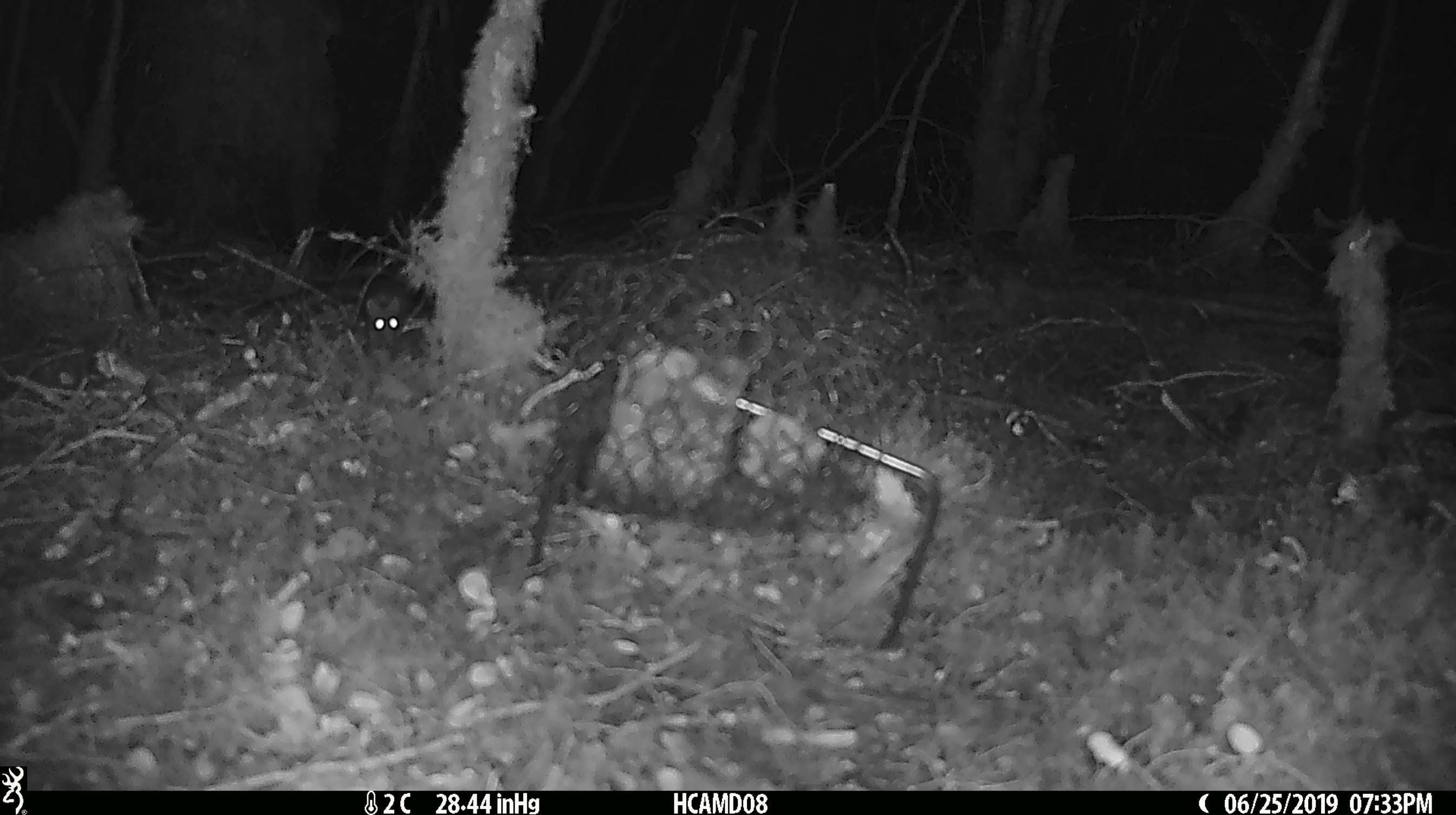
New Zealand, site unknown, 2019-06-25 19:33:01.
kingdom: Animalia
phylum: Chordata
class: Mammalia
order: Rodentia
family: Muridae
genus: Mus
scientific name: Mus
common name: mouse